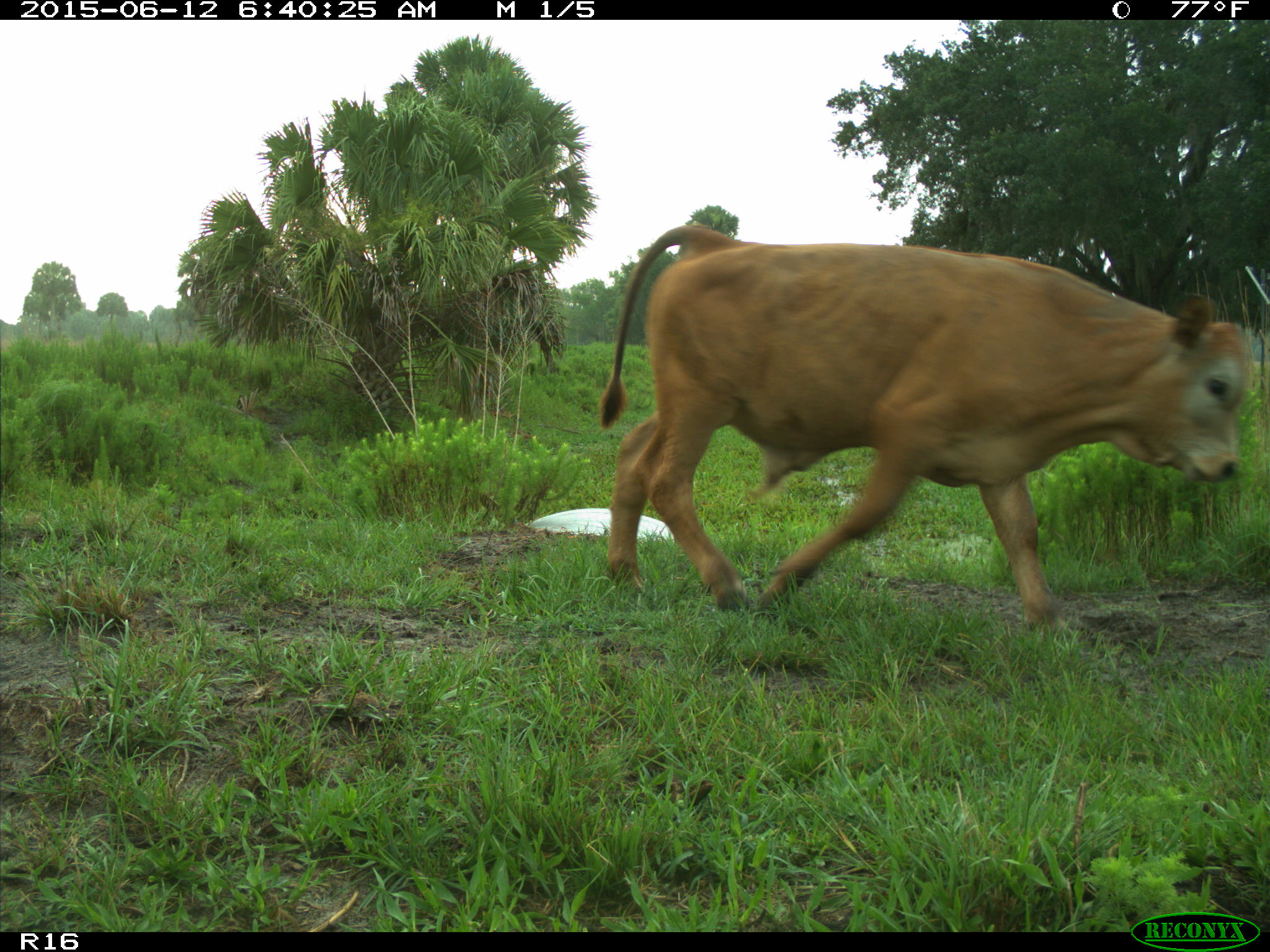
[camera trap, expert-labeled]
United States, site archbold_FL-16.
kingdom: Animalia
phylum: Chordata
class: Mammalia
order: Artiodactyla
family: Bovidae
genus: Bos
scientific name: Bos taurus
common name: domestic cow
Bos taurus (domestic cow).